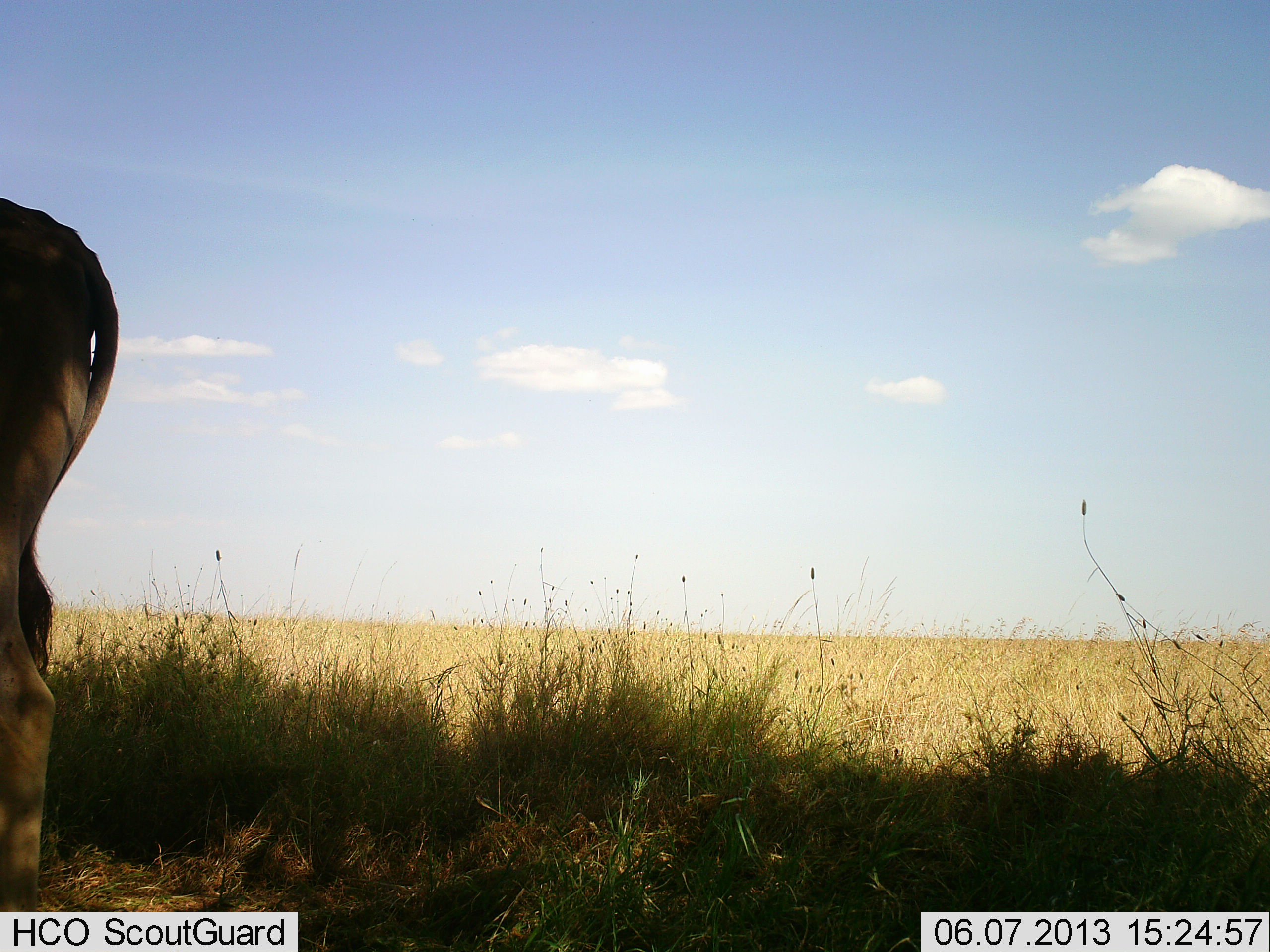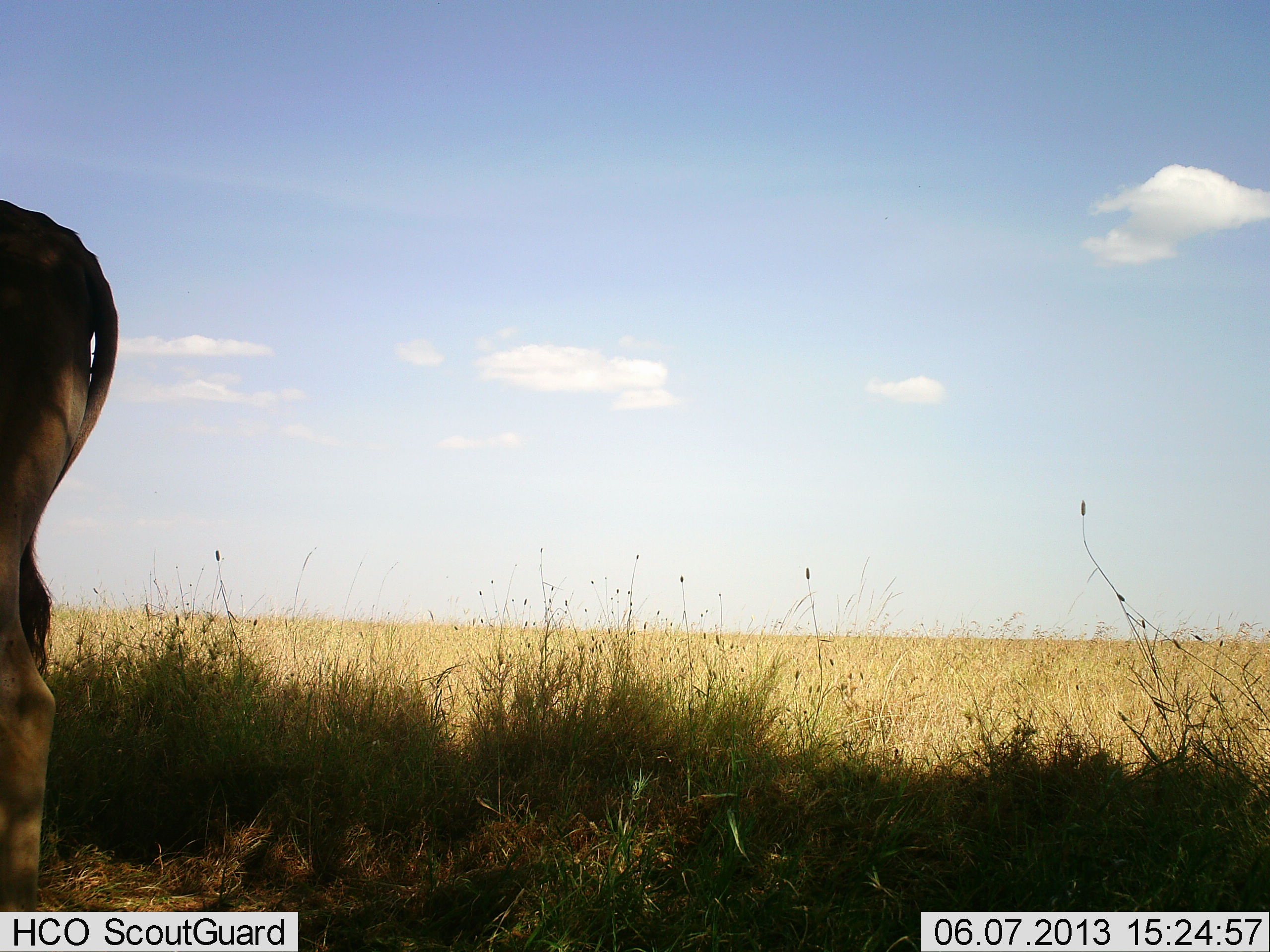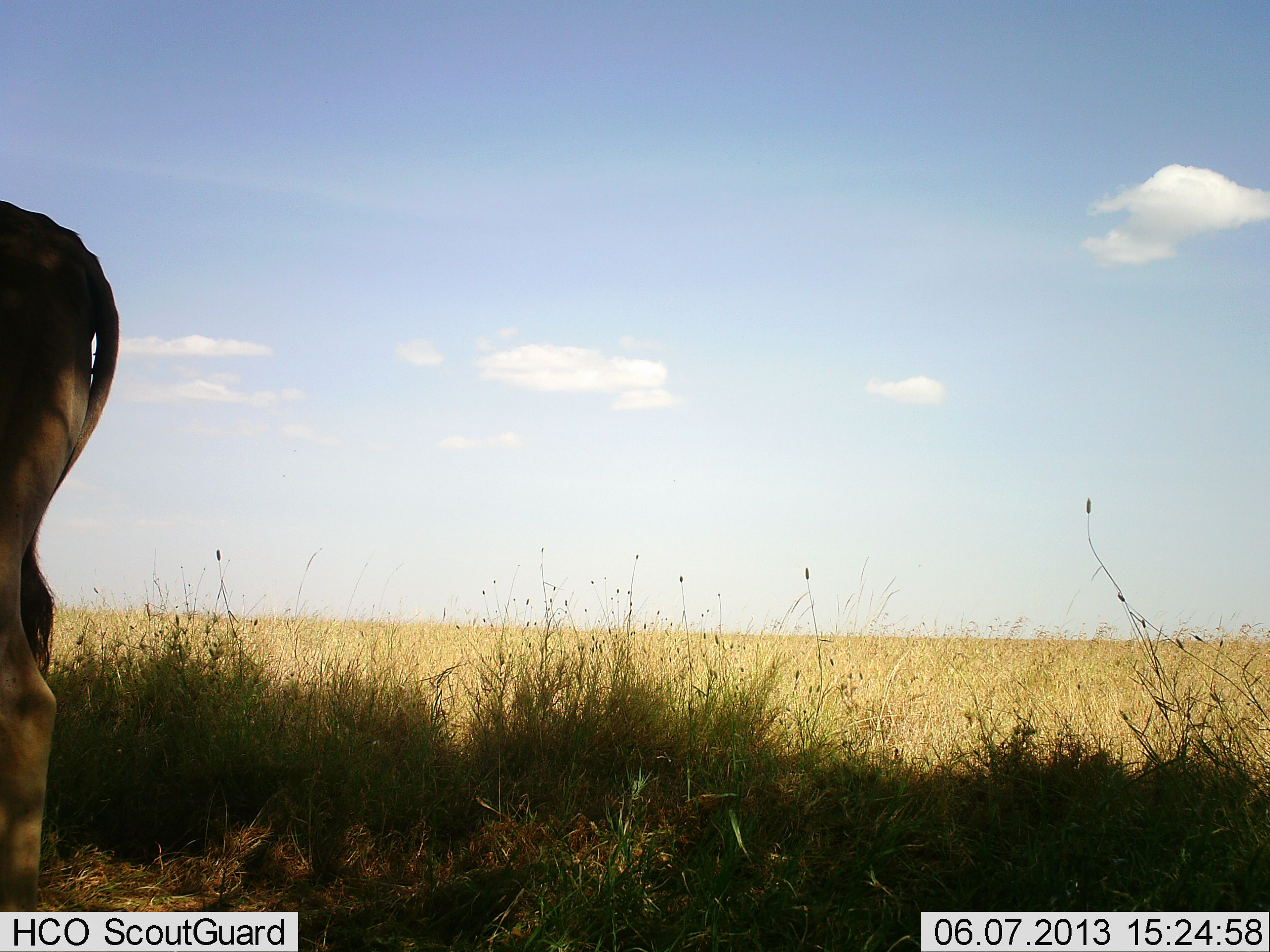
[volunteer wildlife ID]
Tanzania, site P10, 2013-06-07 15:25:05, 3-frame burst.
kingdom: Animalia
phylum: Chordata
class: Mammalia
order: Artiodactyla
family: Bovidae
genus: Alcelaphus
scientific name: Alcelaphus buselaphus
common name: hartebeest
Hartebeest (Alcelaphus buselaphus), count 1. Behavior (volunteer vote fractions): standing 100%, resting 0%, moving 0%, interacting 0%. Young present (vote fraction): 0%. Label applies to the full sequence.